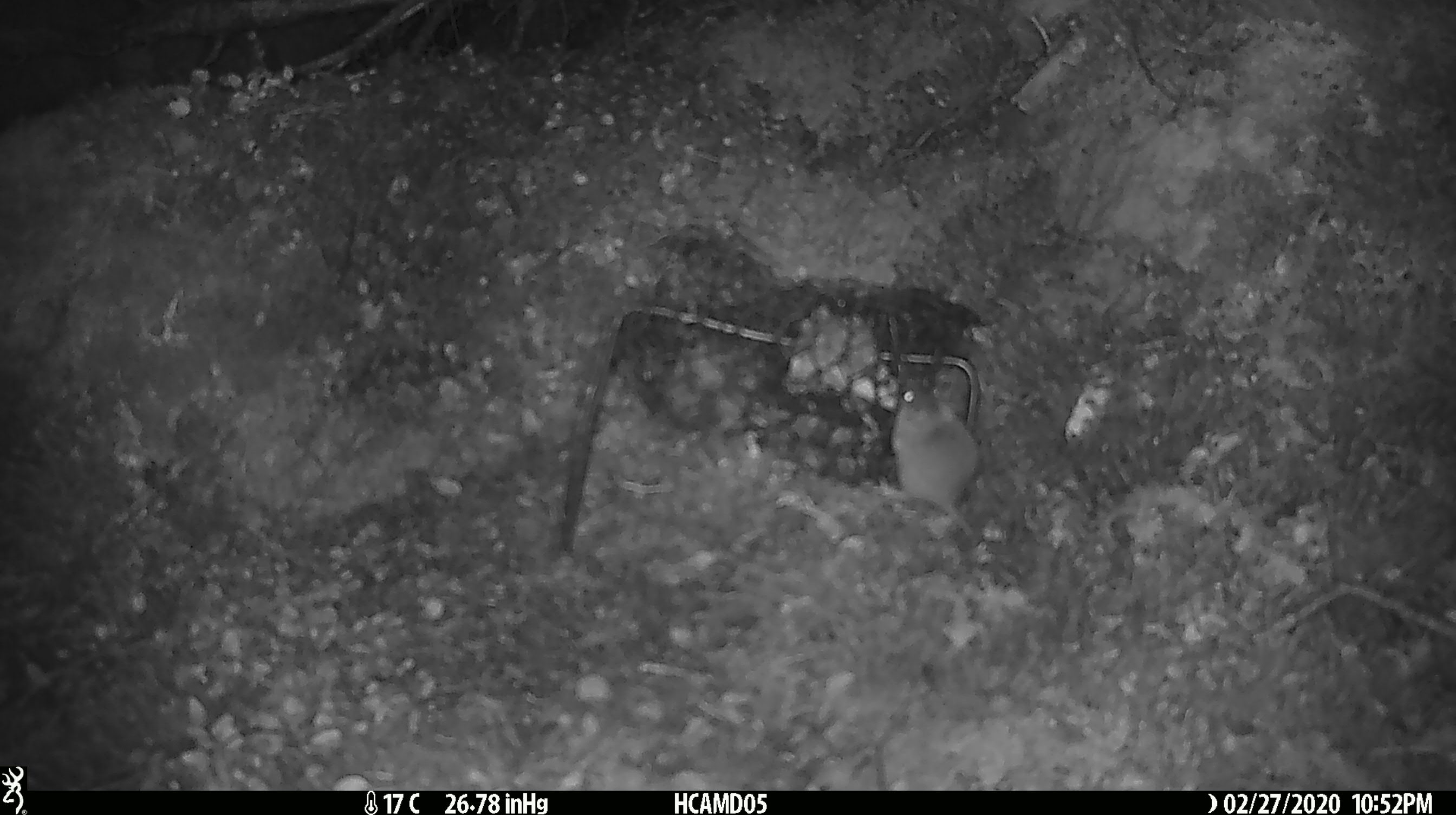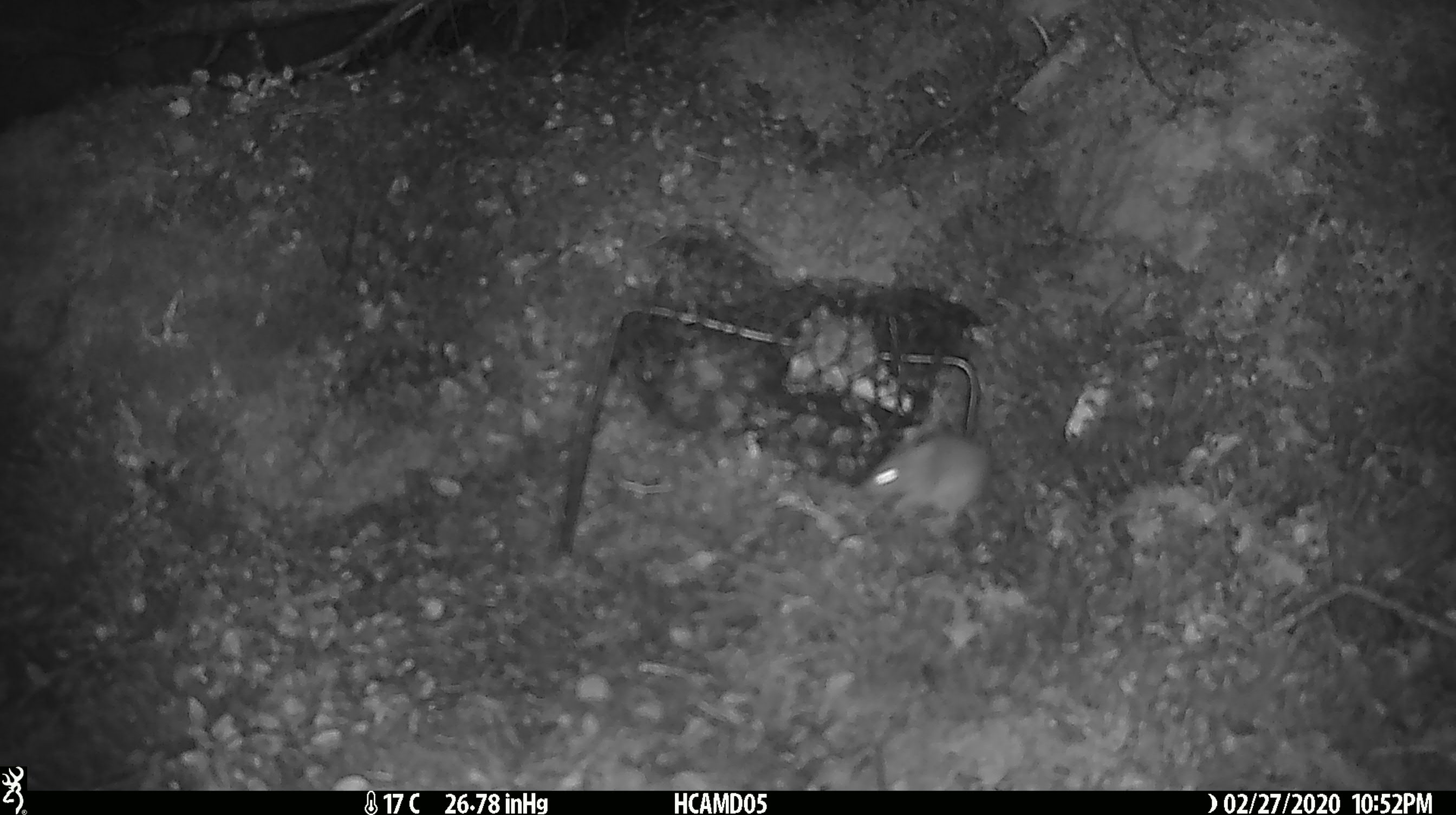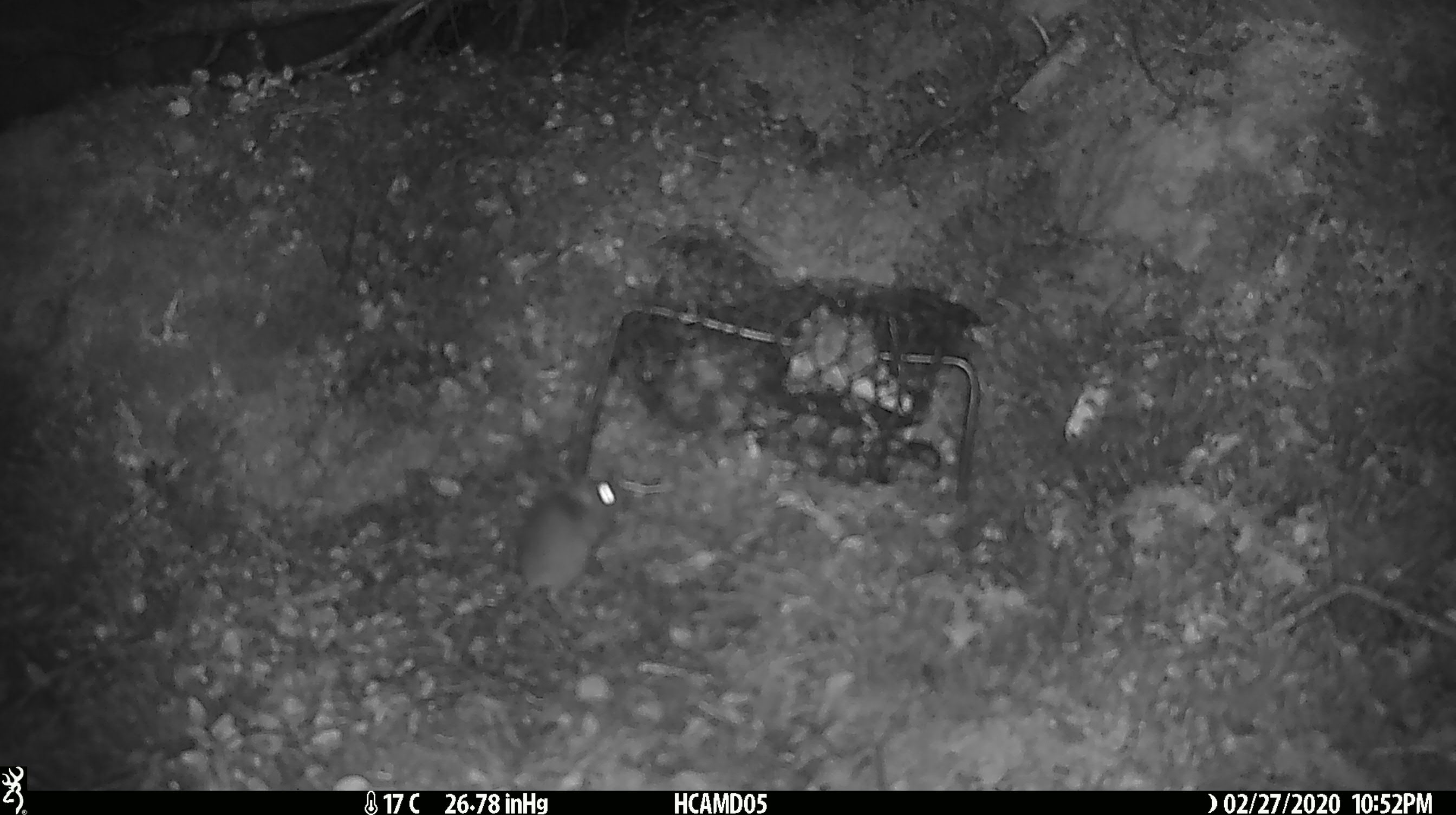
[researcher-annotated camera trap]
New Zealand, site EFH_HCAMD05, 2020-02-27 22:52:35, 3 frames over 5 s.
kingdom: Animalia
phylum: Chordata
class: Mammalia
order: Rodentia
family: Muridae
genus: Mus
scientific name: Mus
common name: mouse